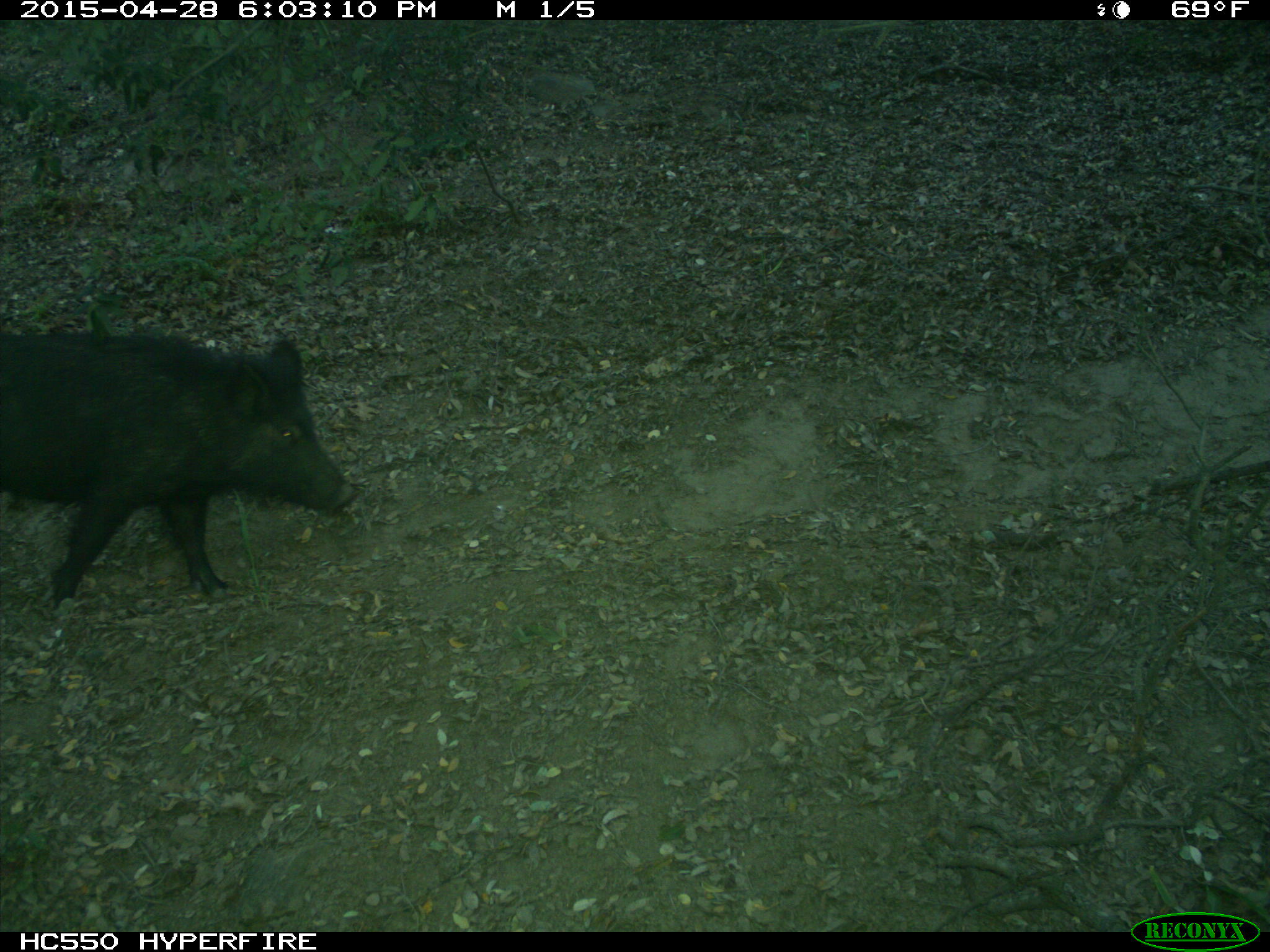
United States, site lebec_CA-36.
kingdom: Animalia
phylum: Chordata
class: Mammalia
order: Artiodactyla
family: Suidae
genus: Sus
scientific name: Sus scrofa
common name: wild boar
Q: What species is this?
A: Sus scrofa (wild boar).